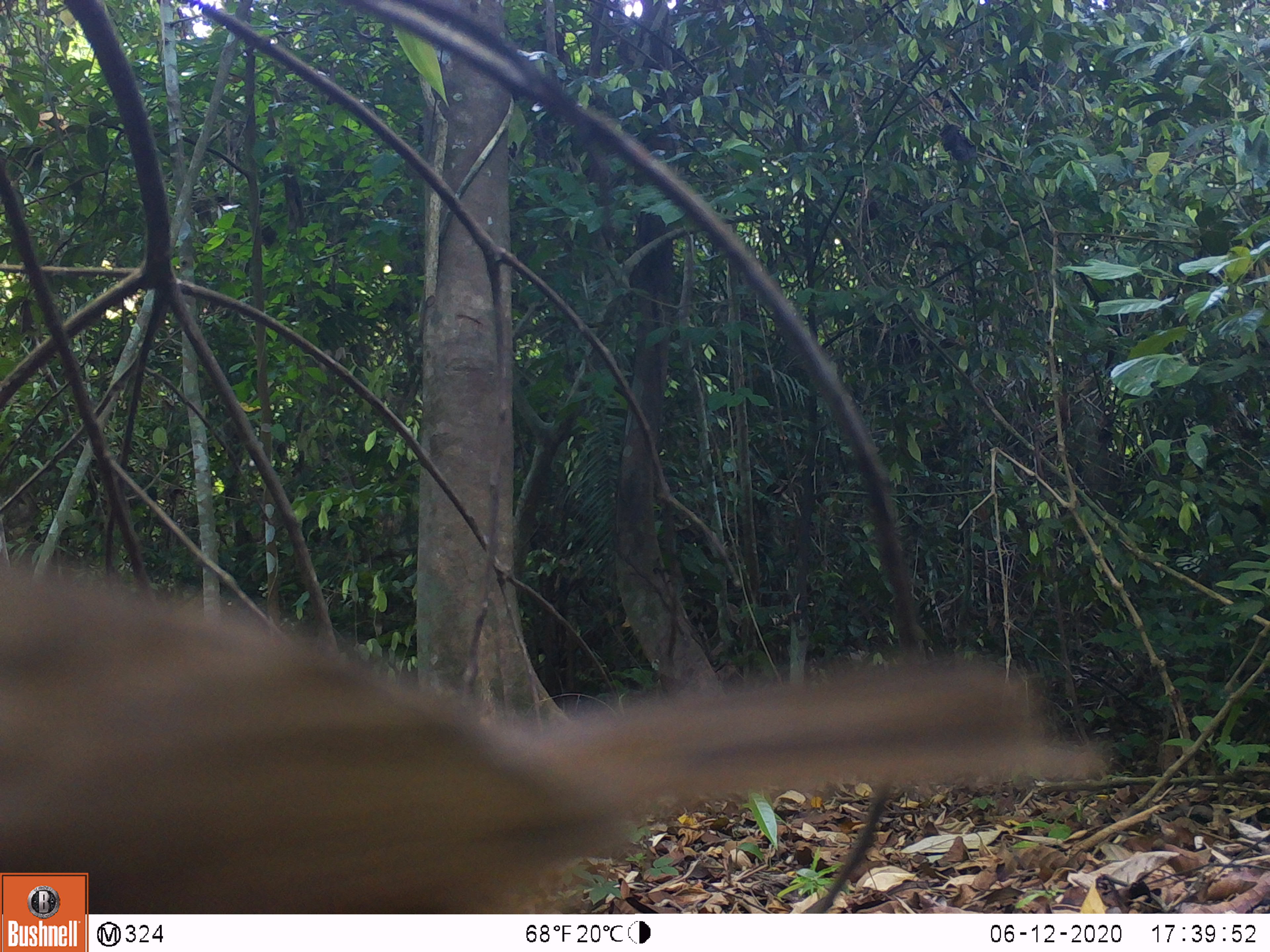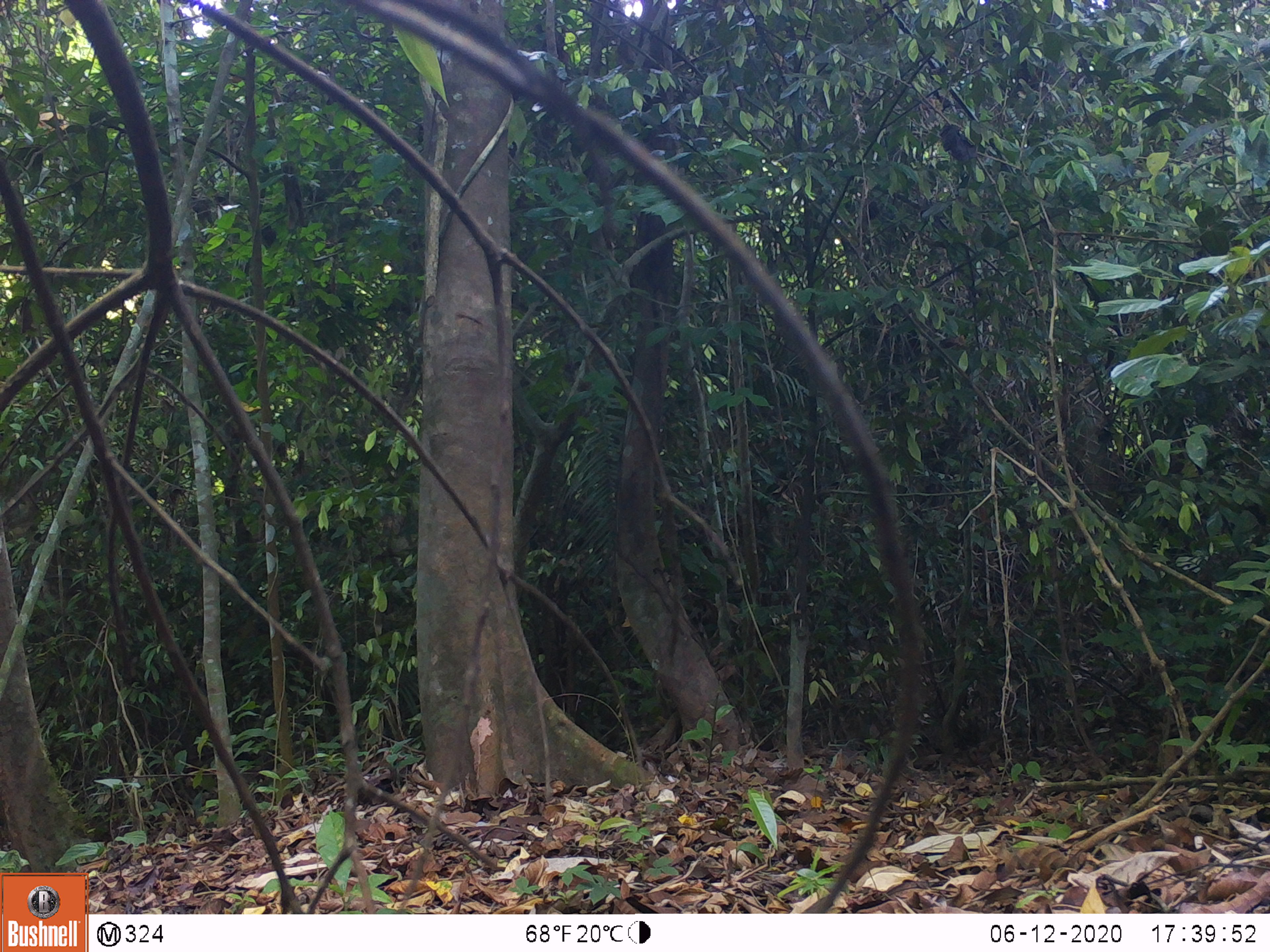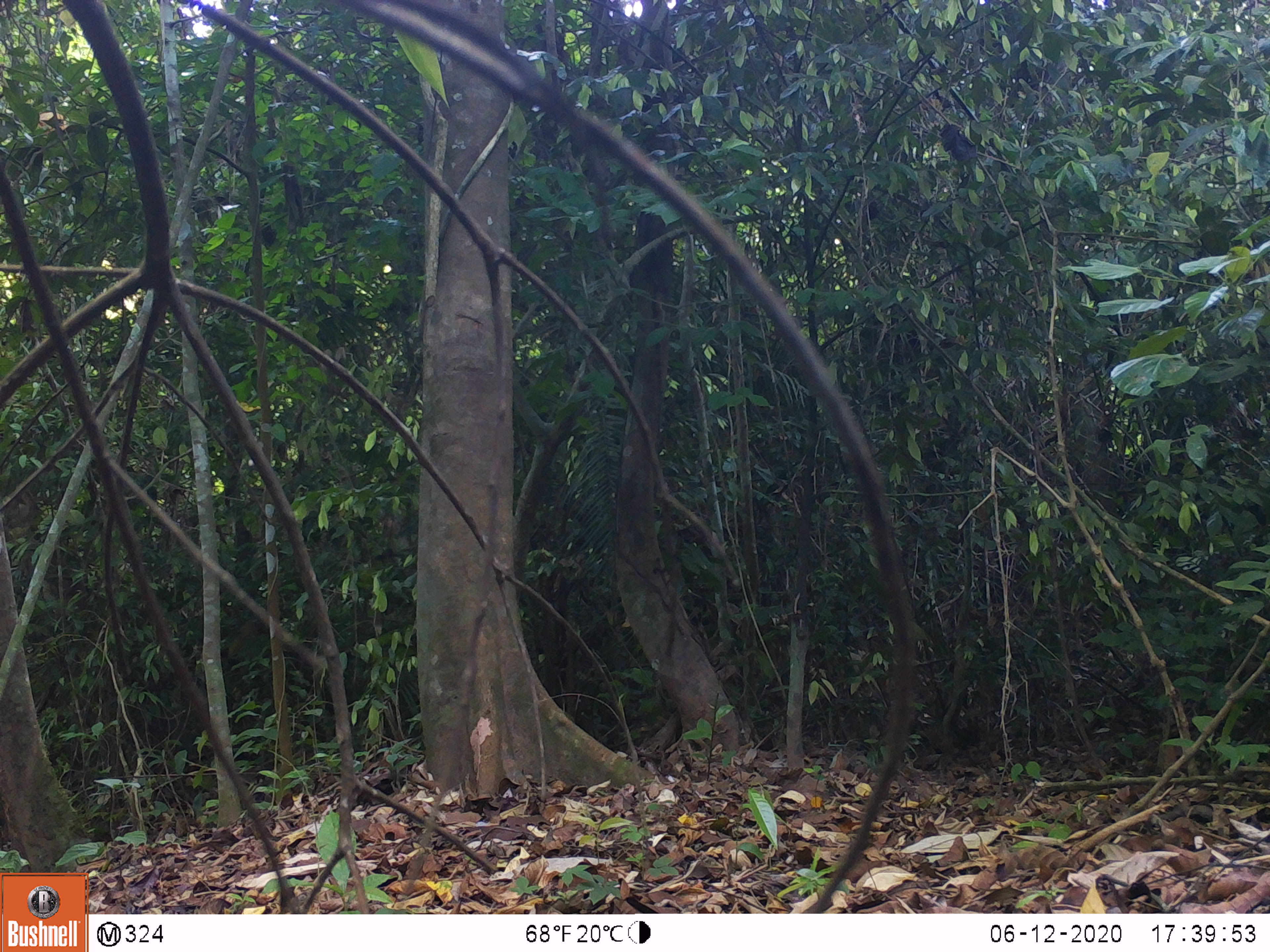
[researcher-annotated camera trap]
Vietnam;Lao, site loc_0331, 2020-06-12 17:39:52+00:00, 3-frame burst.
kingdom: Animalia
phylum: Chordata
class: Aves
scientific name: Aves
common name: bird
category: unidentified bird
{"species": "unidentified bird (bird) (Aves)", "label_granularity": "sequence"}